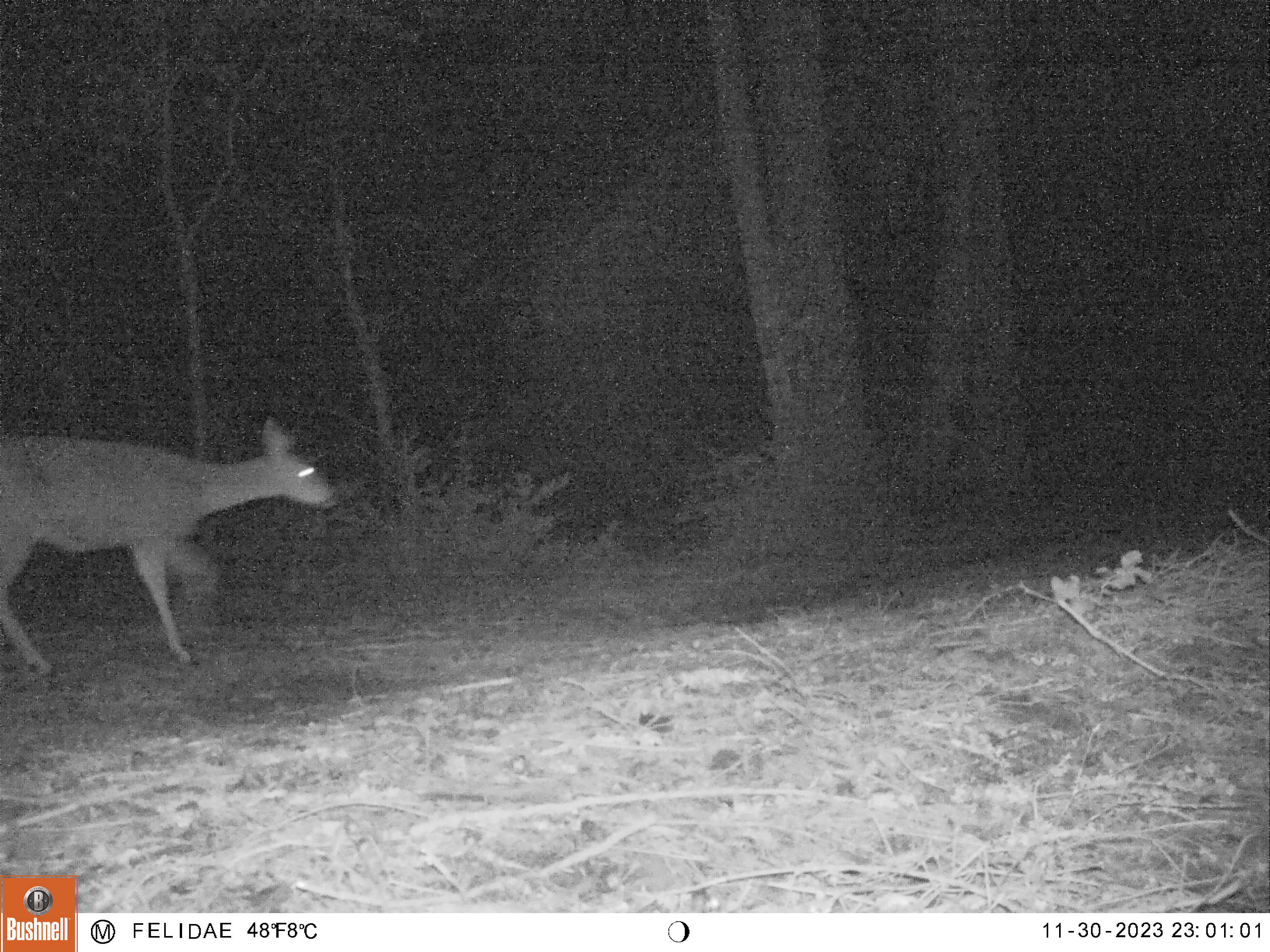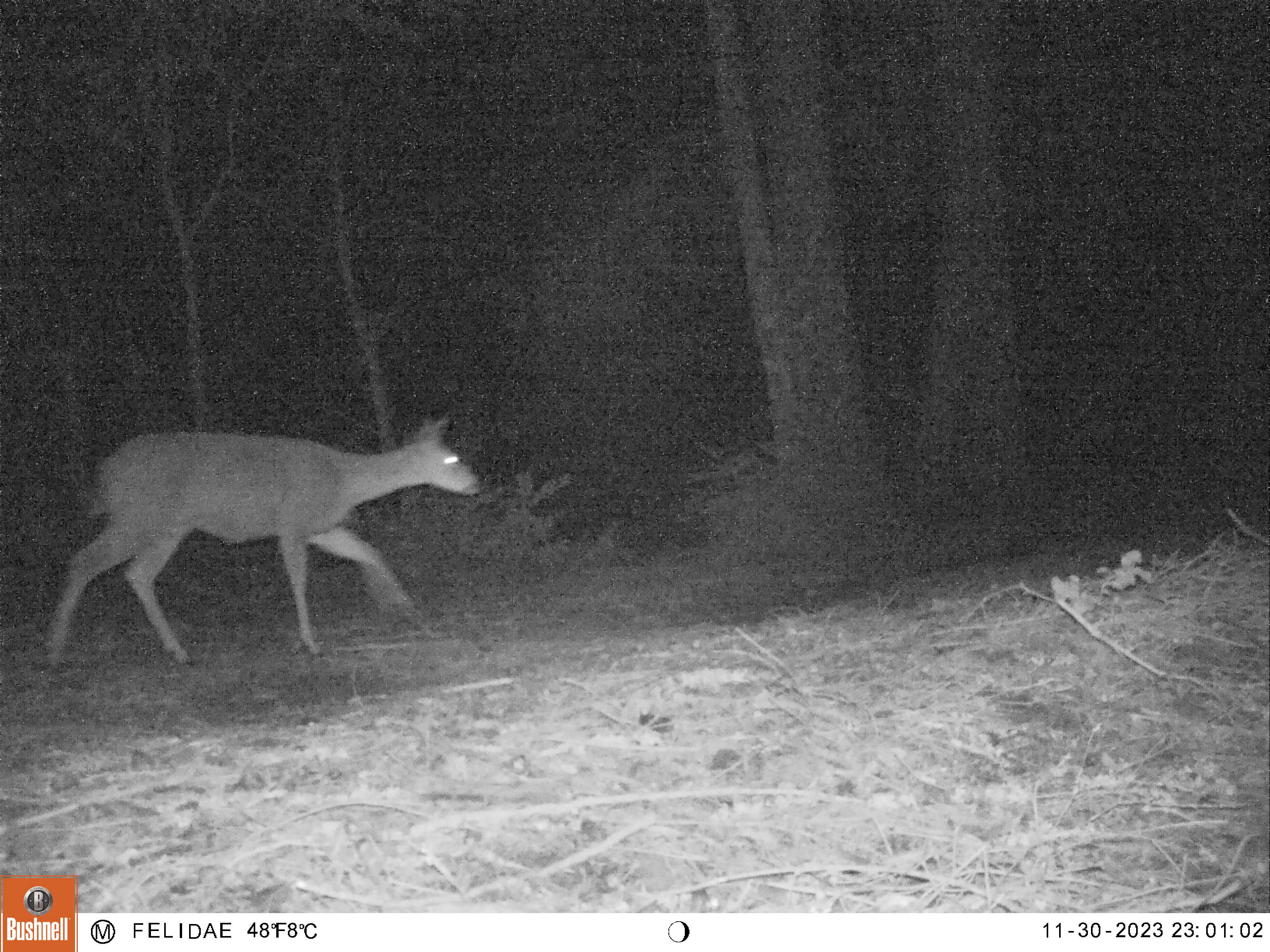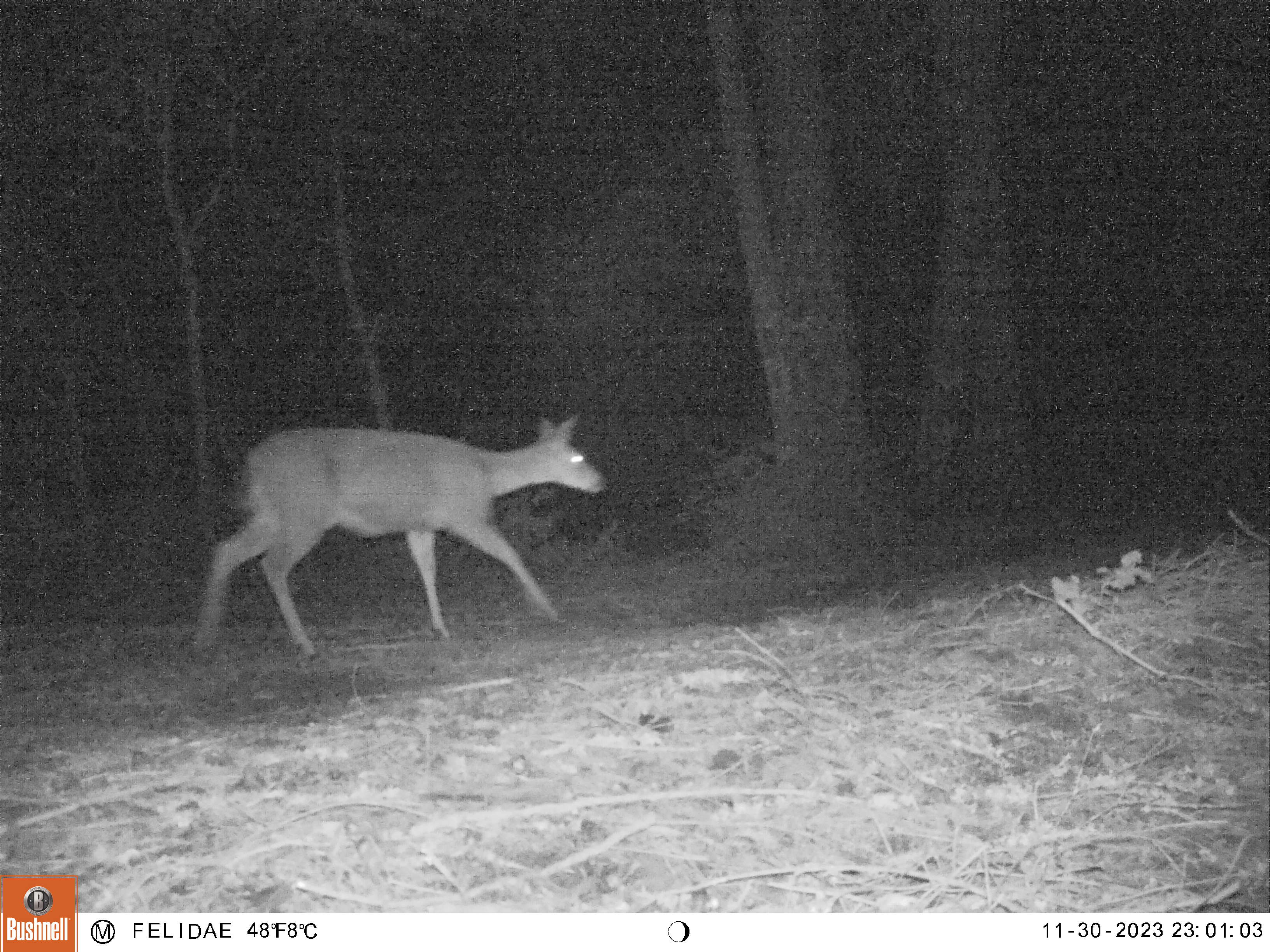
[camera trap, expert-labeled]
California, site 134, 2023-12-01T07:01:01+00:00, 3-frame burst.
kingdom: Animalia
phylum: Chordata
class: Mammalia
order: Artiodactyla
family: Cervidae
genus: Odocoileus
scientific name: Odocoileus hemionus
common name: mule deer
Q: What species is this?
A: Mule deer (Odocoileus hemionus).